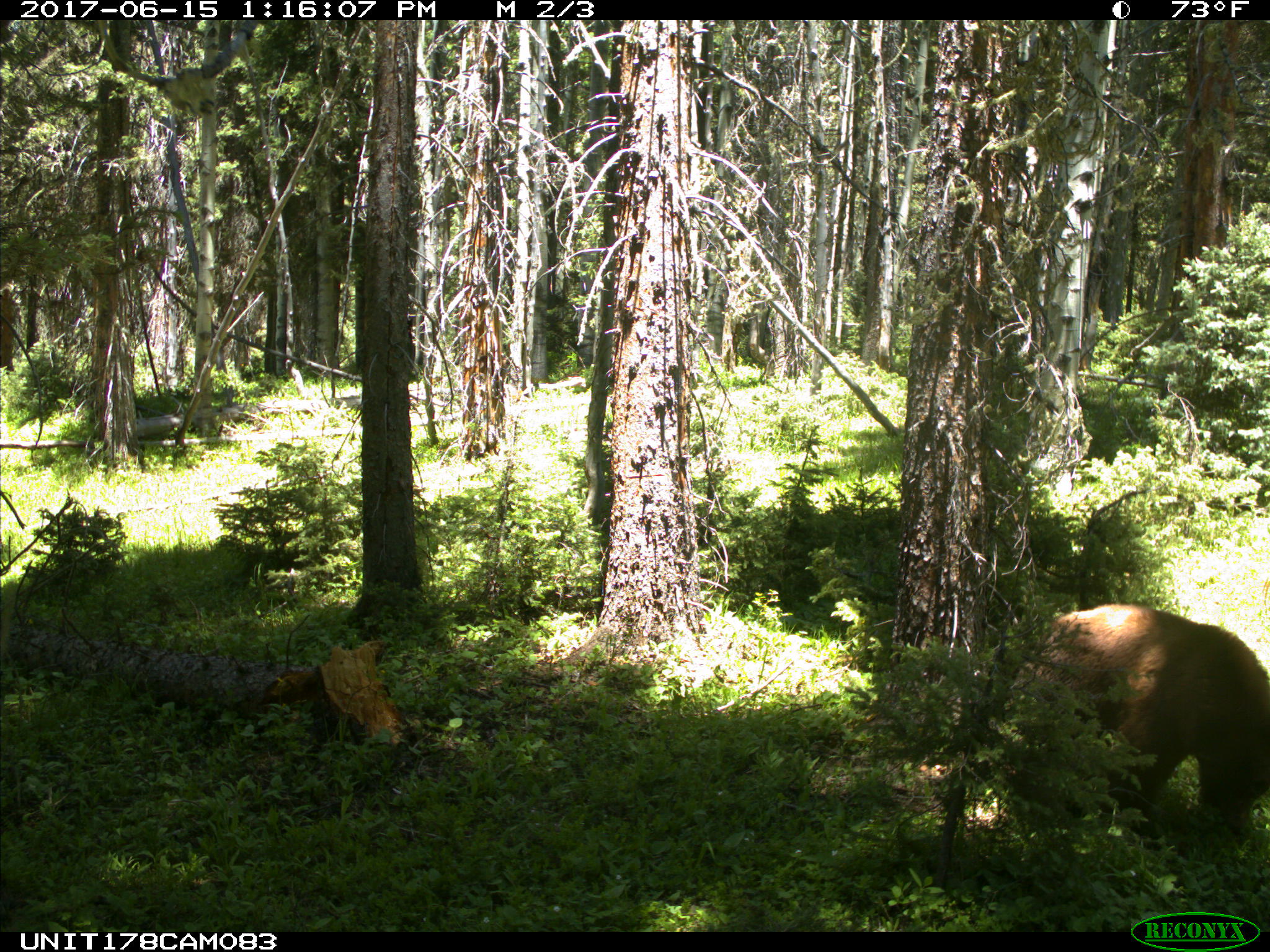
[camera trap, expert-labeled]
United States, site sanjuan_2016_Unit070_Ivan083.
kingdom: Animalia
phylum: Chordata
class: Mammalia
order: Carnivora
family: Ursidae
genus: Ursus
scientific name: Ursus americanus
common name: american black bear